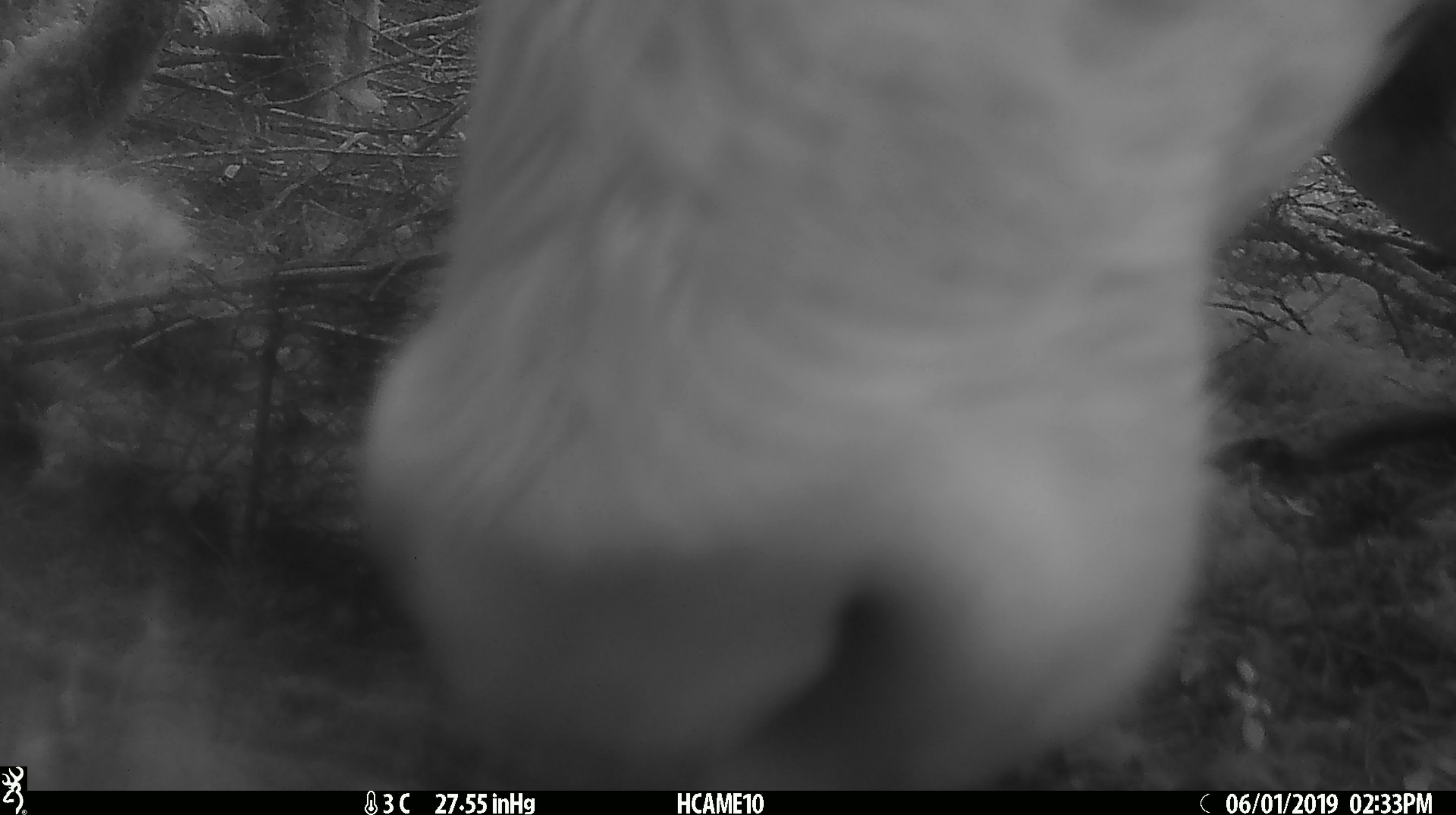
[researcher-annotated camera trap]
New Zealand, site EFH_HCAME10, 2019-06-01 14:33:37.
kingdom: Animalia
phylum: Chordata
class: Mammalia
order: Artiodactyla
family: Bovidae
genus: Bos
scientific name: Bos taurus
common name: domestic cow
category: cow